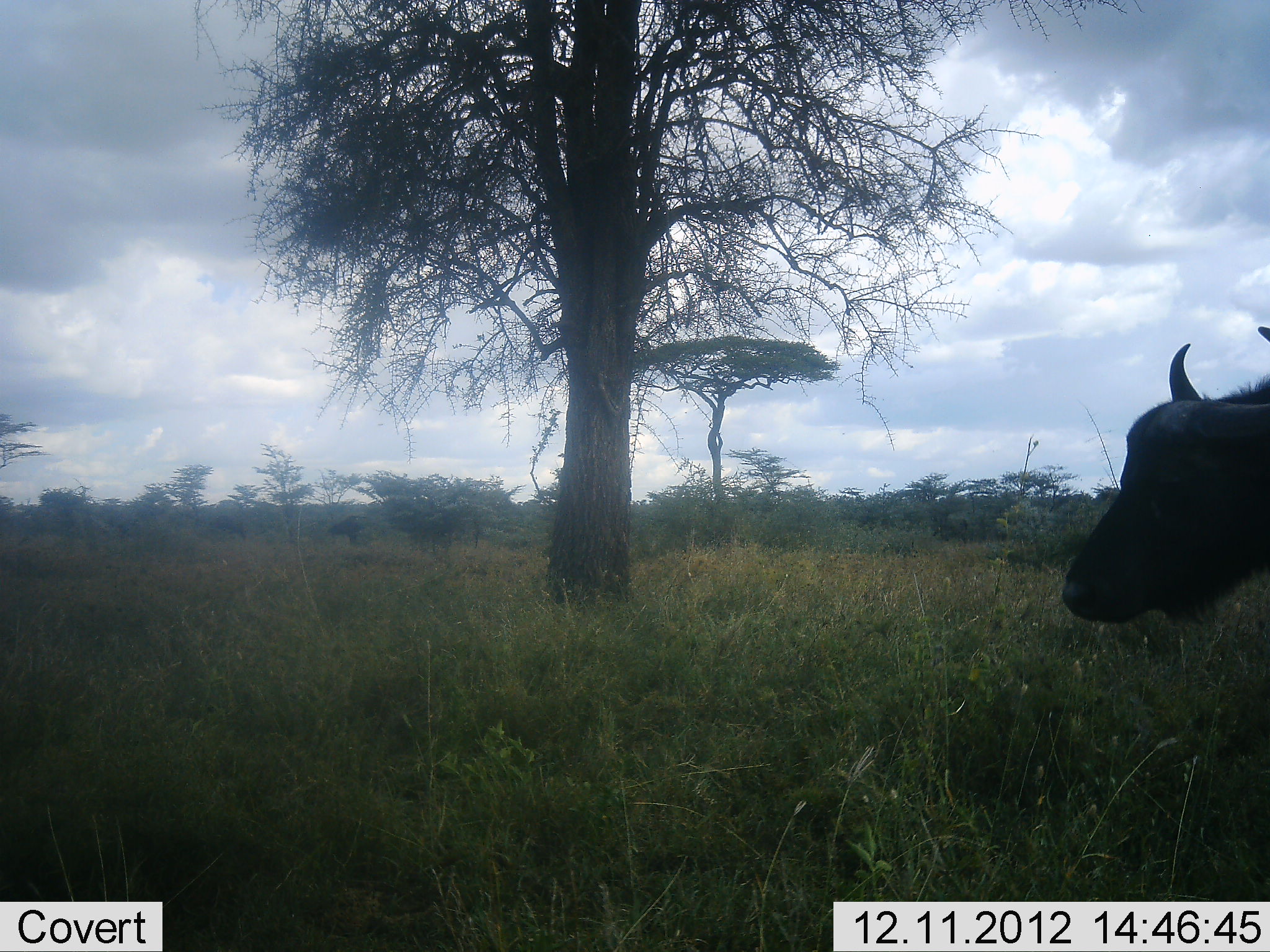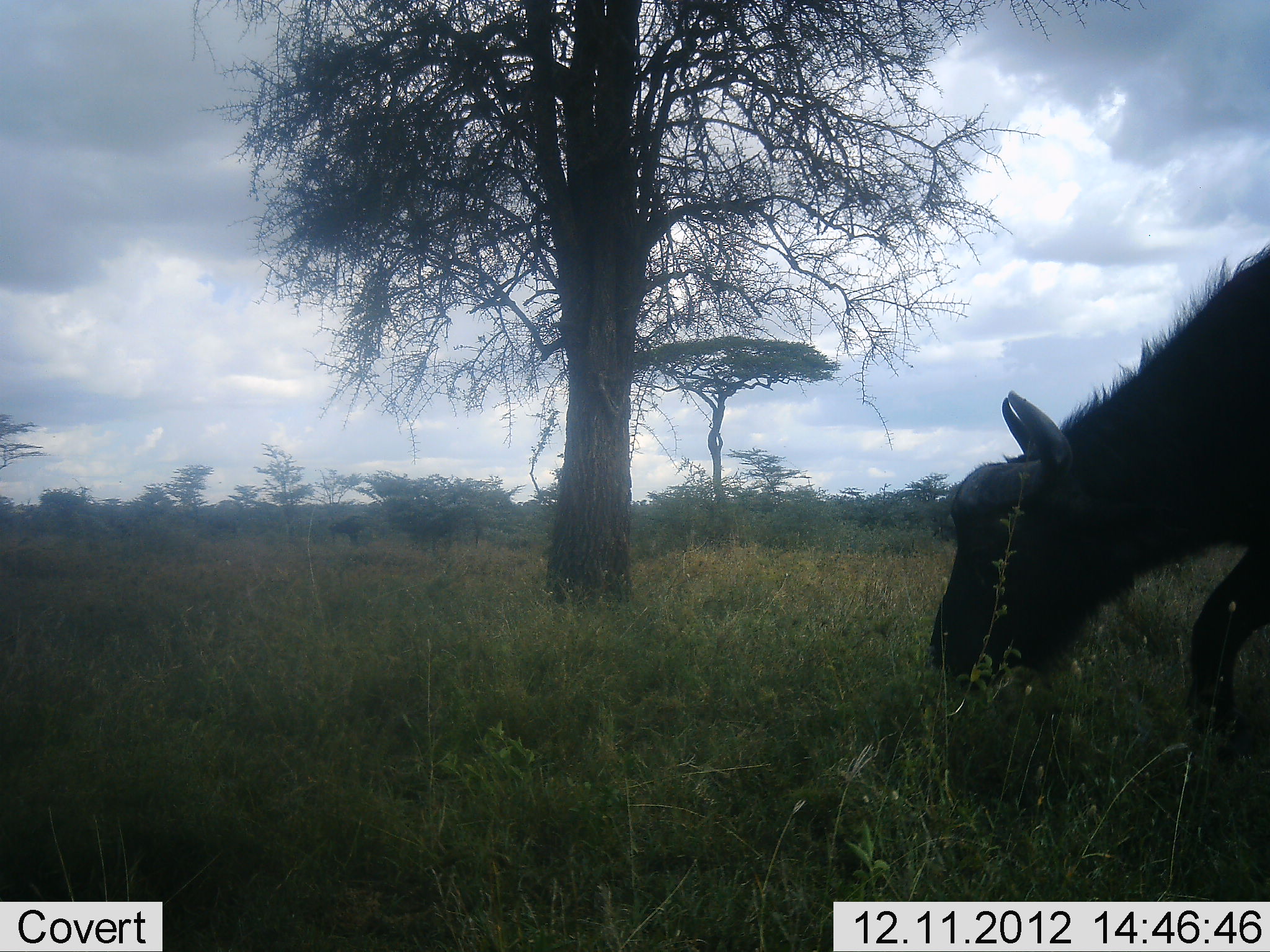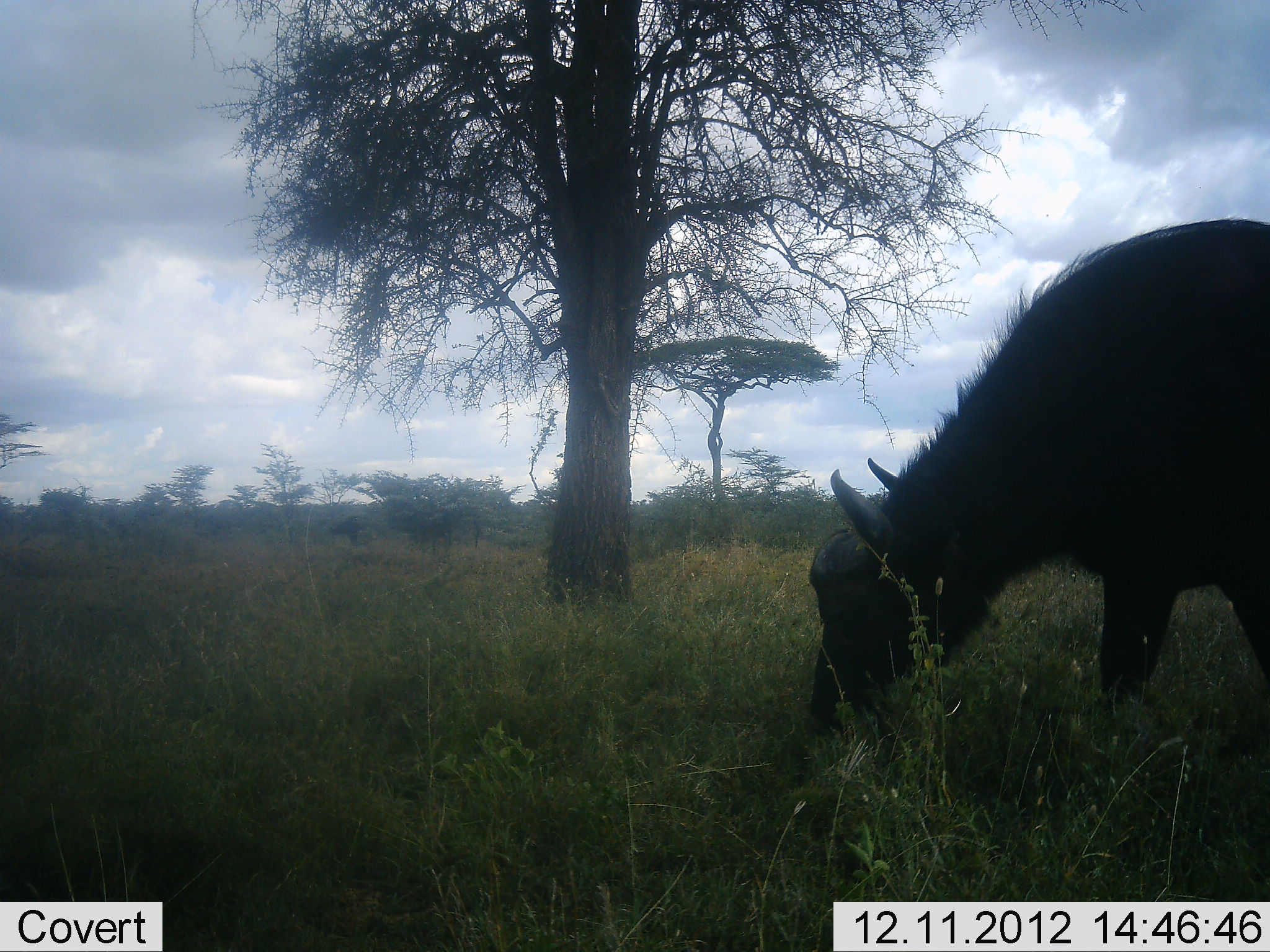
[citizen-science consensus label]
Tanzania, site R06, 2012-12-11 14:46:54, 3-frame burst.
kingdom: Animalia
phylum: Chordata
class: Mammalia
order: Artiodactyla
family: Bovidae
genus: Syncerus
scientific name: Syncerus caffer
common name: cape buffalo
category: buffalo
Buffalo (cape buffalo) (Syncerus caffer), count 1. Behavior (volunteer vote fractions): standing 10%, resting 0%, moving 20%, interacting 0%. Young present (vote fraction): 10%. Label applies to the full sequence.